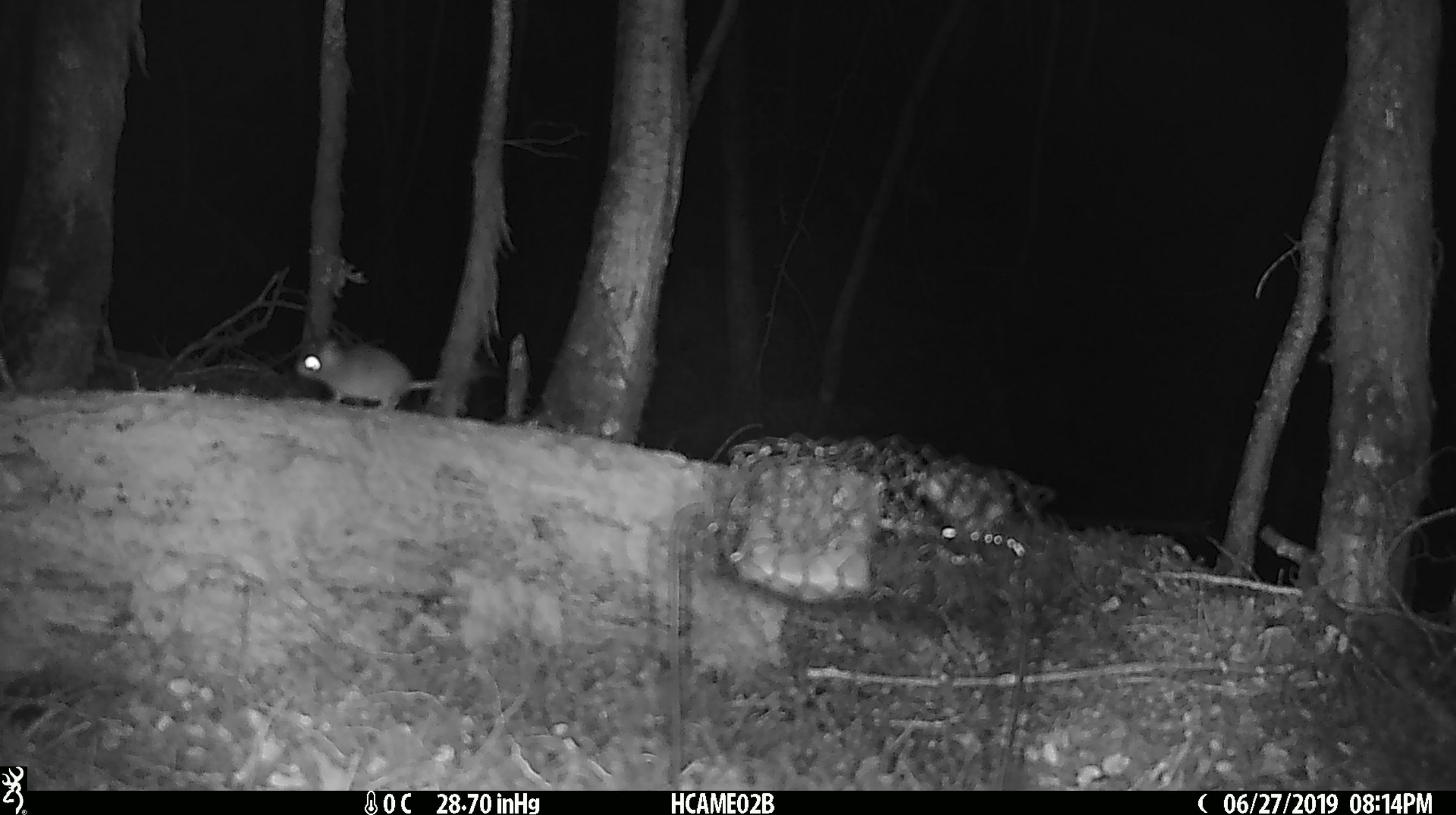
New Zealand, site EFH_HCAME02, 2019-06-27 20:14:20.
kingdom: Animalia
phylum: Chordata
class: Mammalia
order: Rodentia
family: Muridae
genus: Mus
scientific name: Mus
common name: mouse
Mouse (Mus).